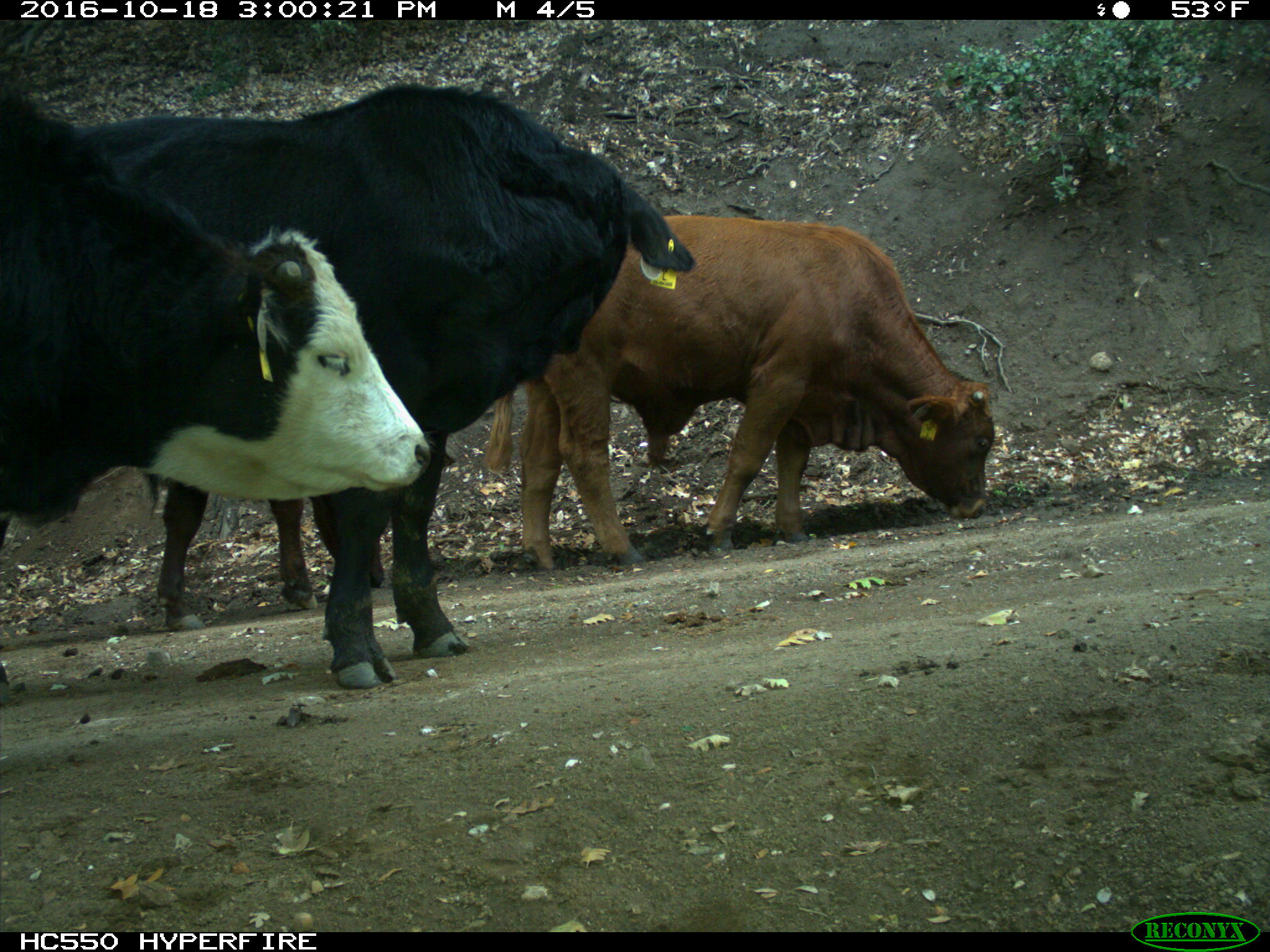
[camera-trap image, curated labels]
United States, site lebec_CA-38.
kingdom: Animalia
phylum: Chordata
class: Mammalia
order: Artiodactyla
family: Bovidae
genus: Bos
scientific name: Bos taurus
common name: domestic cow